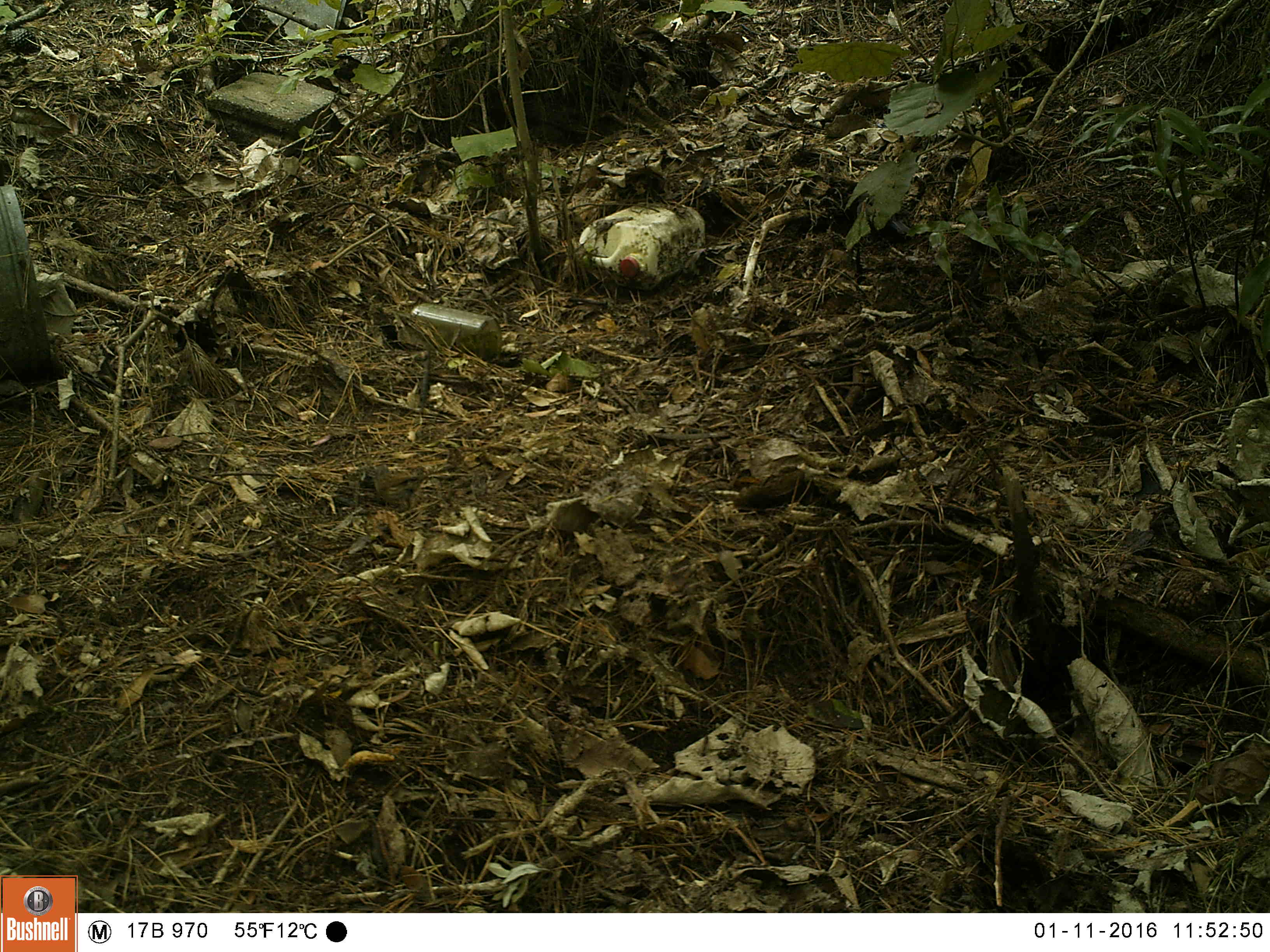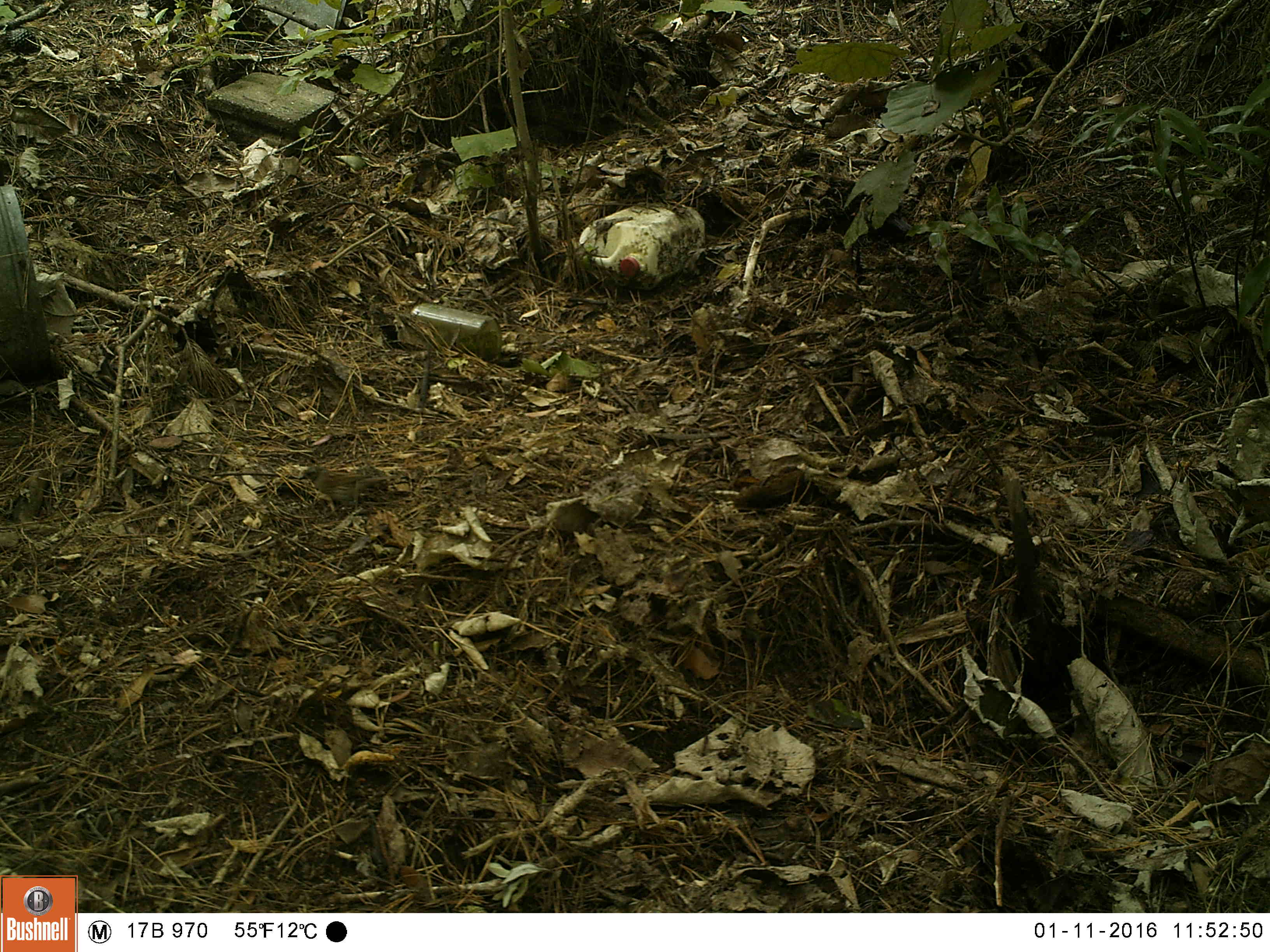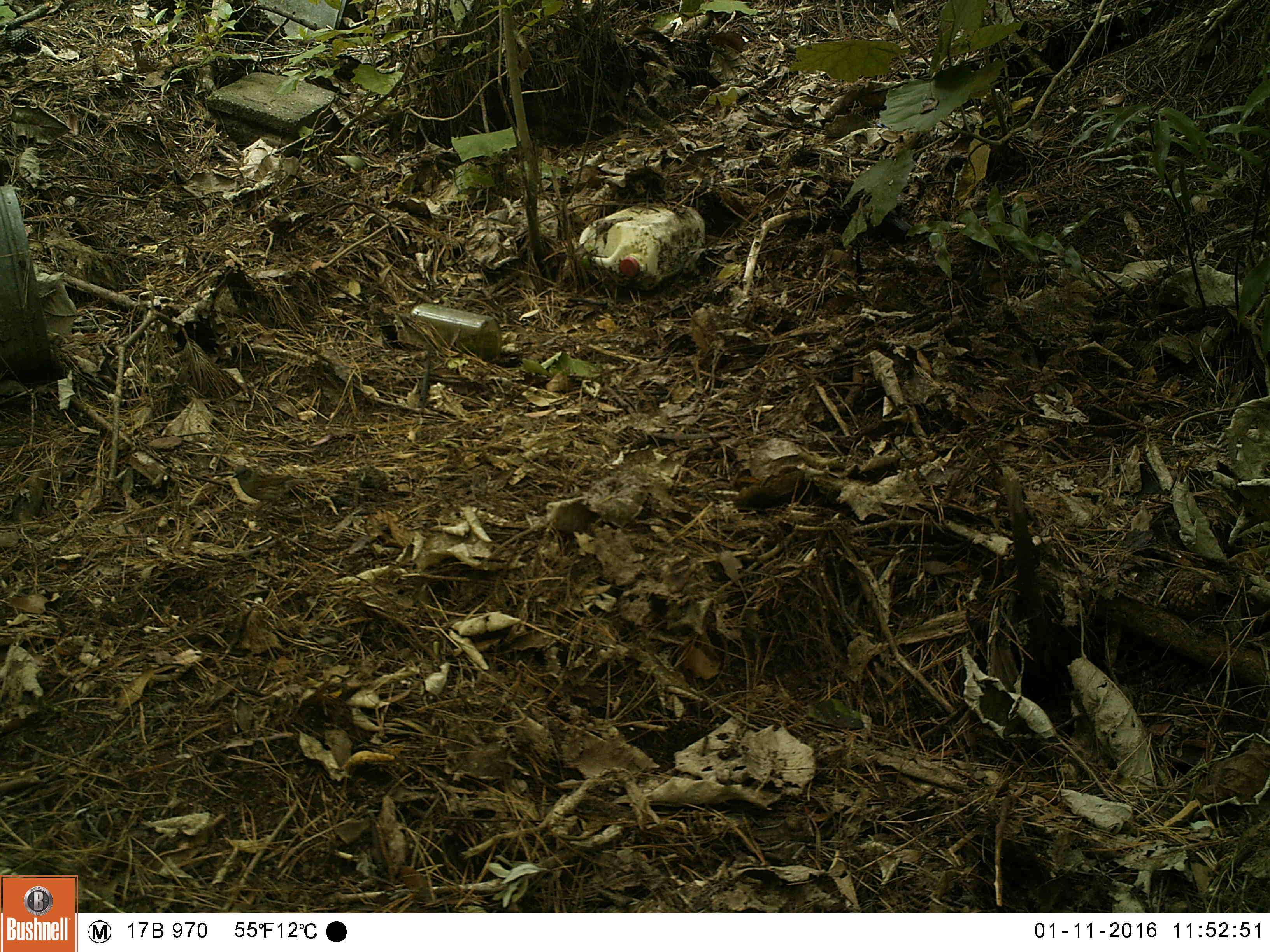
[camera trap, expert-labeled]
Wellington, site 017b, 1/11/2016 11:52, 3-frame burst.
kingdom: Animalia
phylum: Chordata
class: Aves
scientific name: Aves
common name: bird